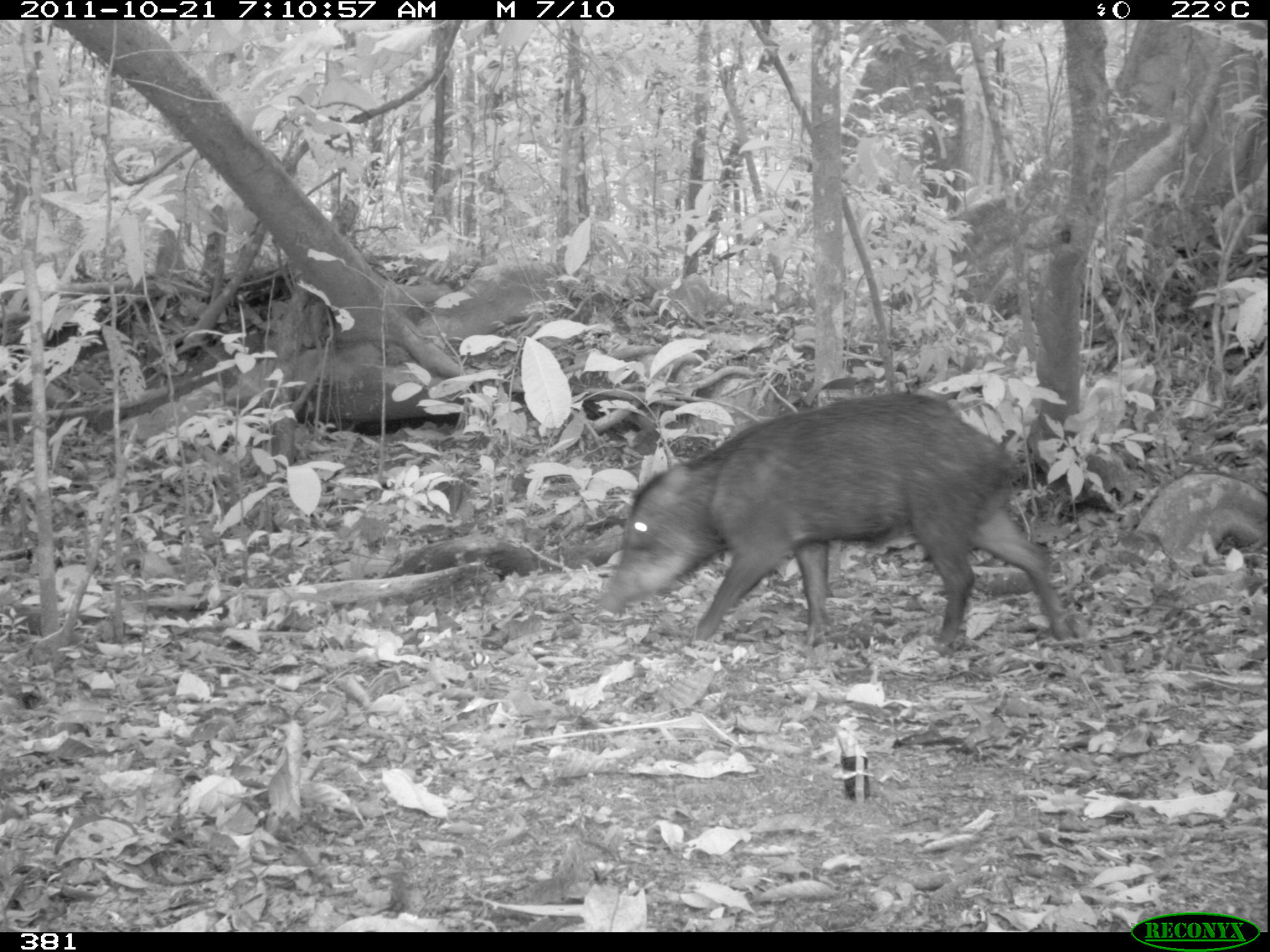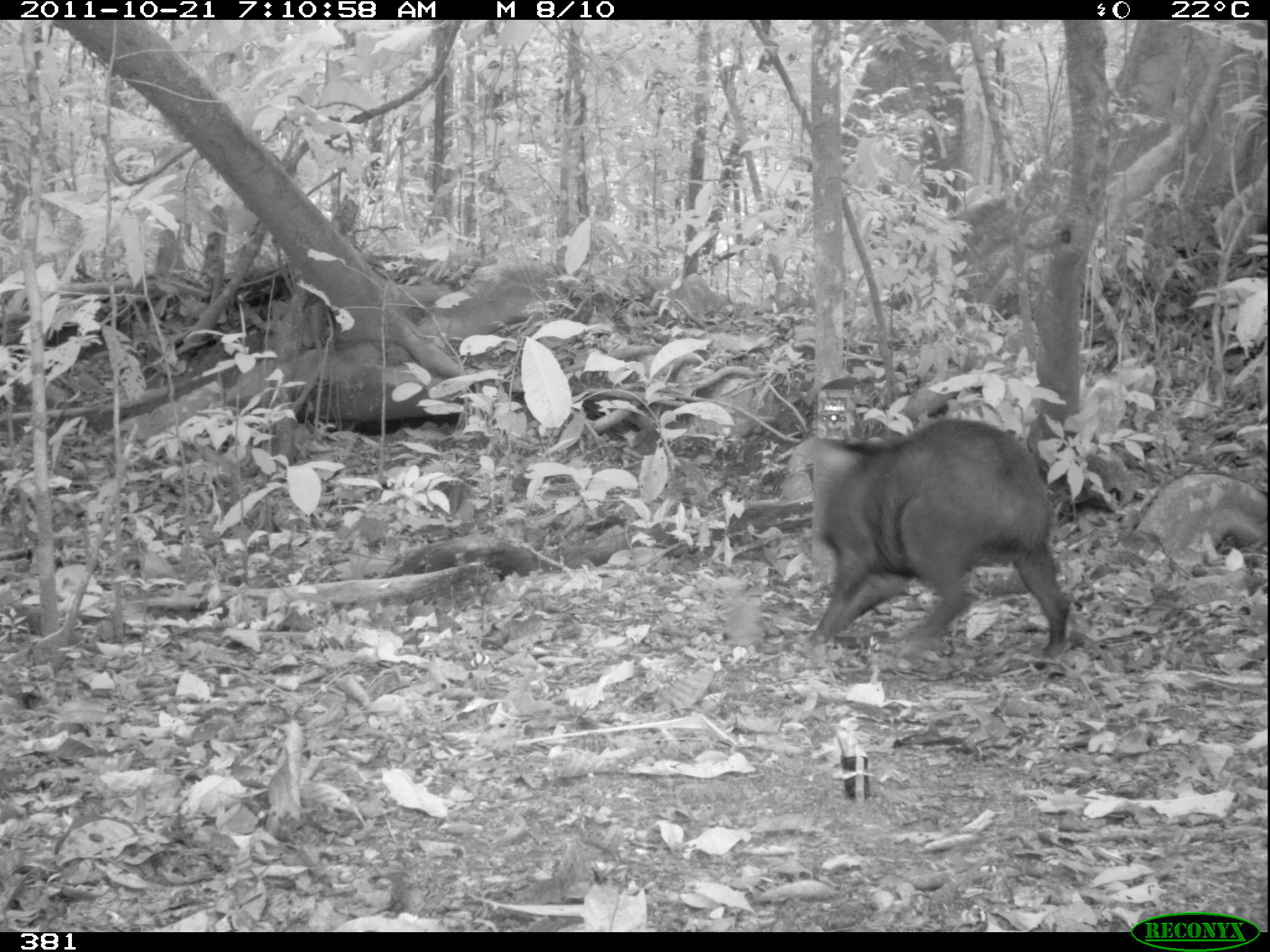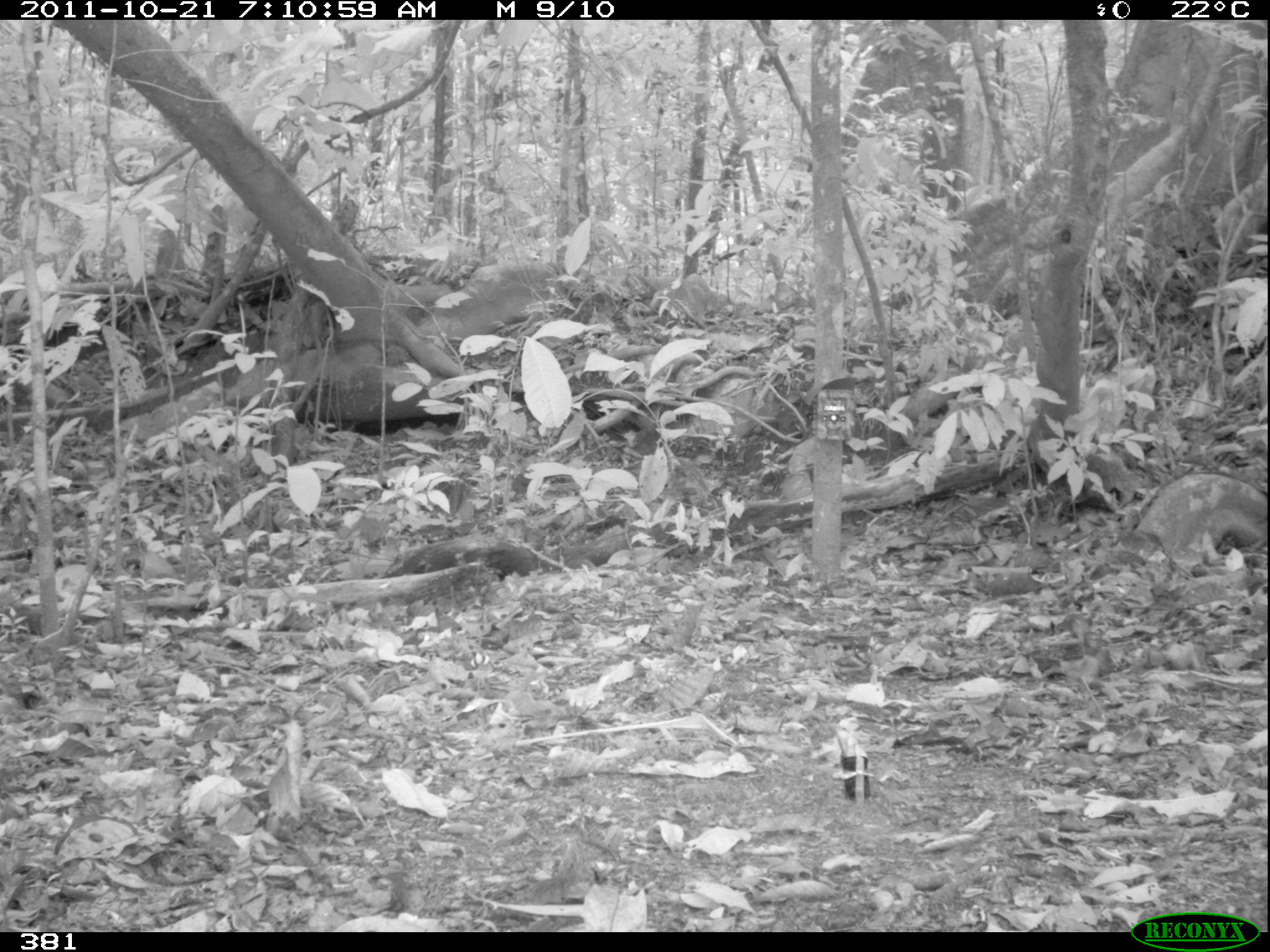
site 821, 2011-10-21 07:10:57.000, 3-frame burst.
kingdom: Animalia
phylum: Chordata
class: Mammalia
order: Artiodactyla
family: Tayassuidae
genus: Tayassu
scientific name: Tayassu pecari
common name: white-lipped peccary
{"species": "Tayassu pecari (white-lipped peccary)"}